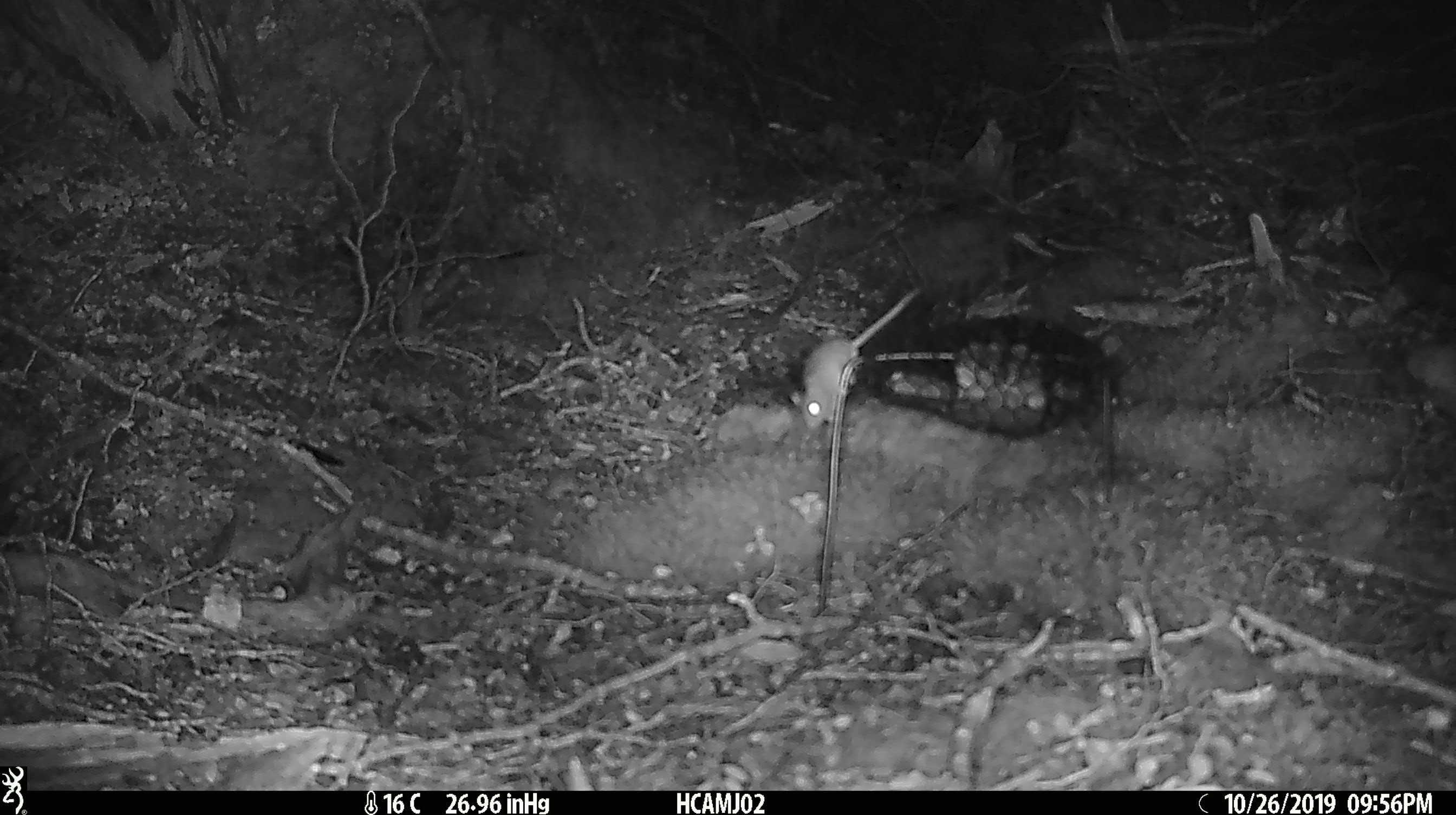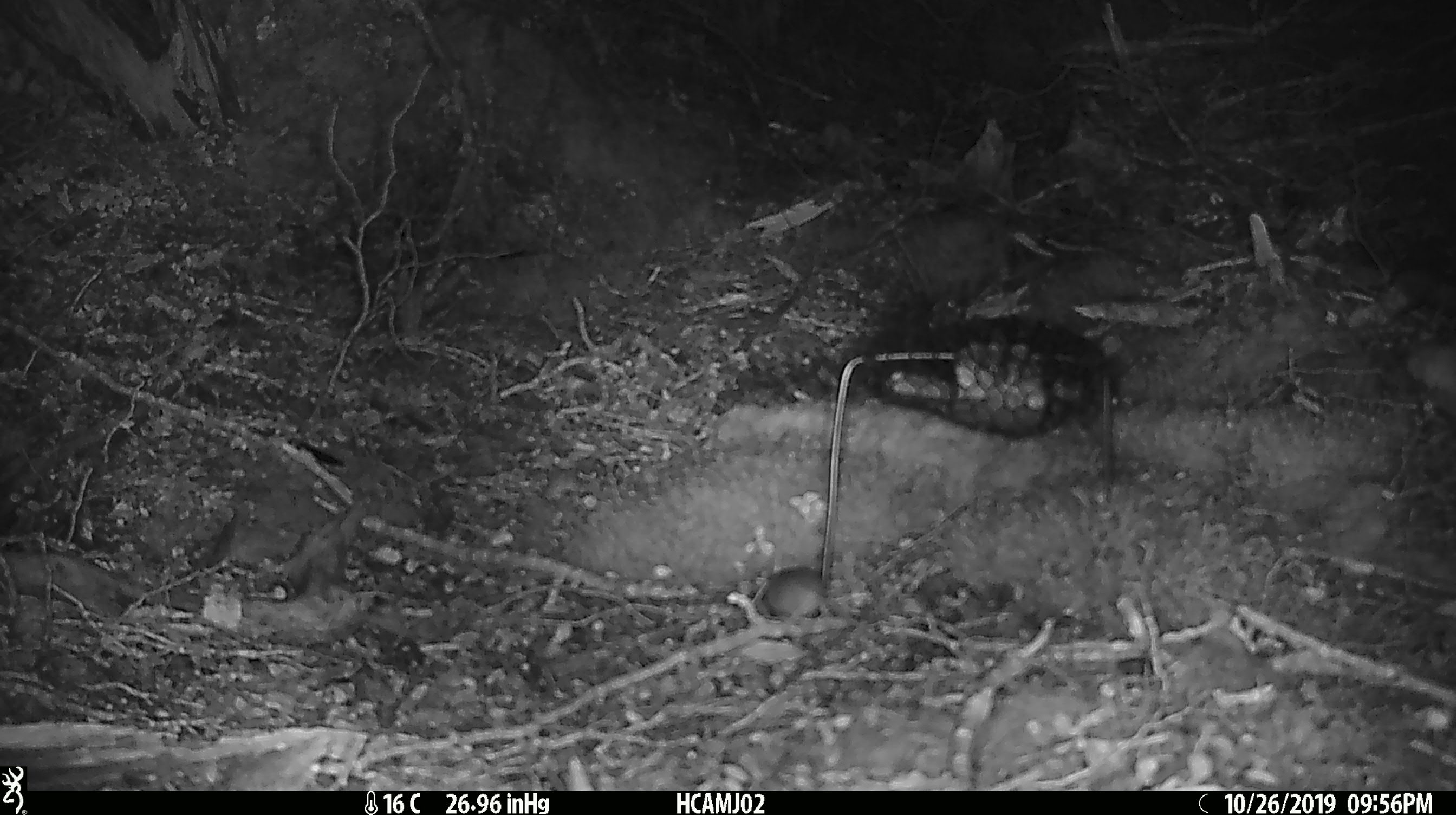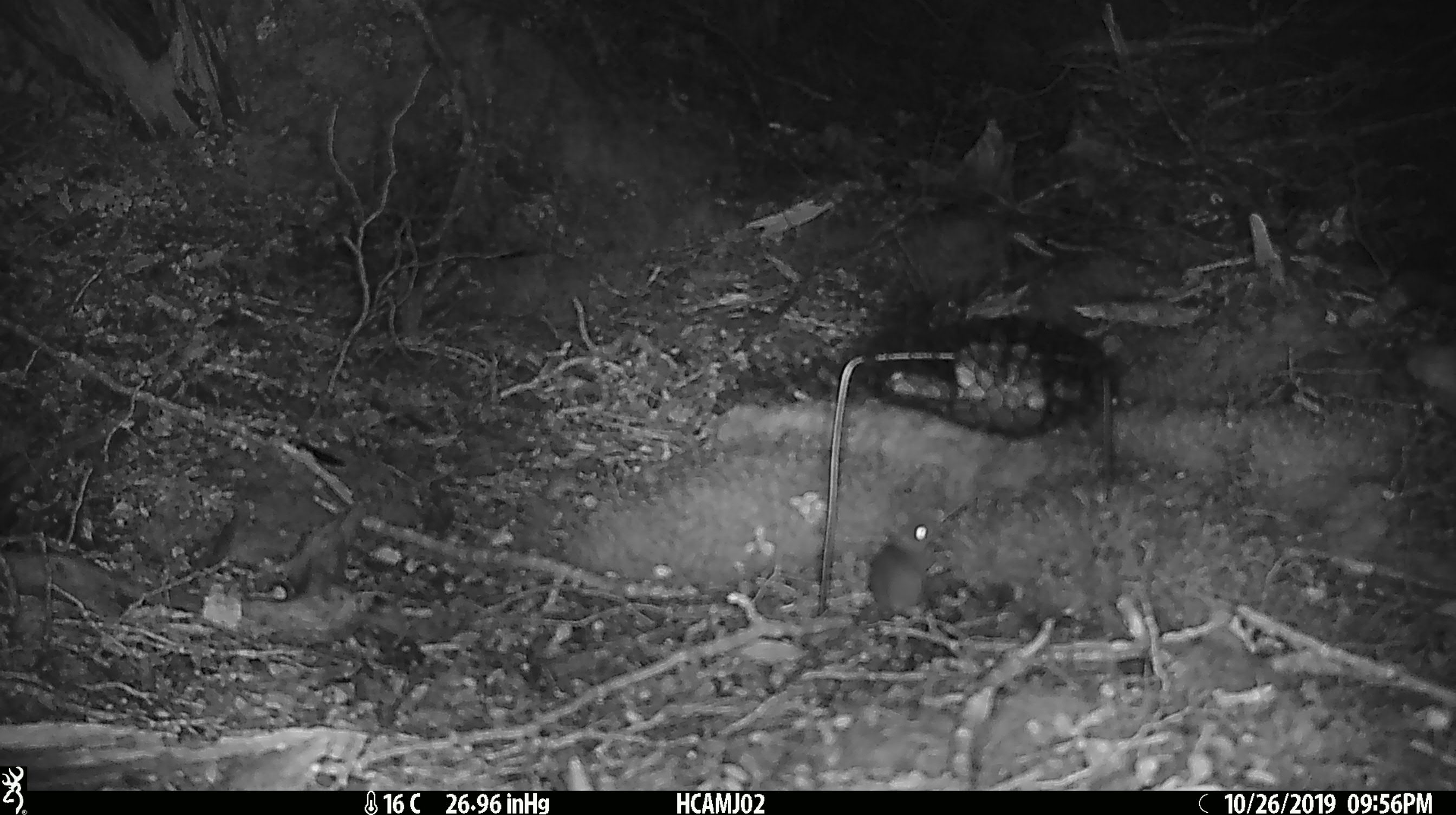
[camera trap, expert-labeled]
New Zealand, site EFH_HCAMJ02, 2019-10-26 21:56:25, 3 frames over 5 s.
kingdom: Animalia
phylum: Chordata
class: Mammalia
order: Rodentia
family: Muridae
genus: Mus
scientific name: Mus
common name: mouse